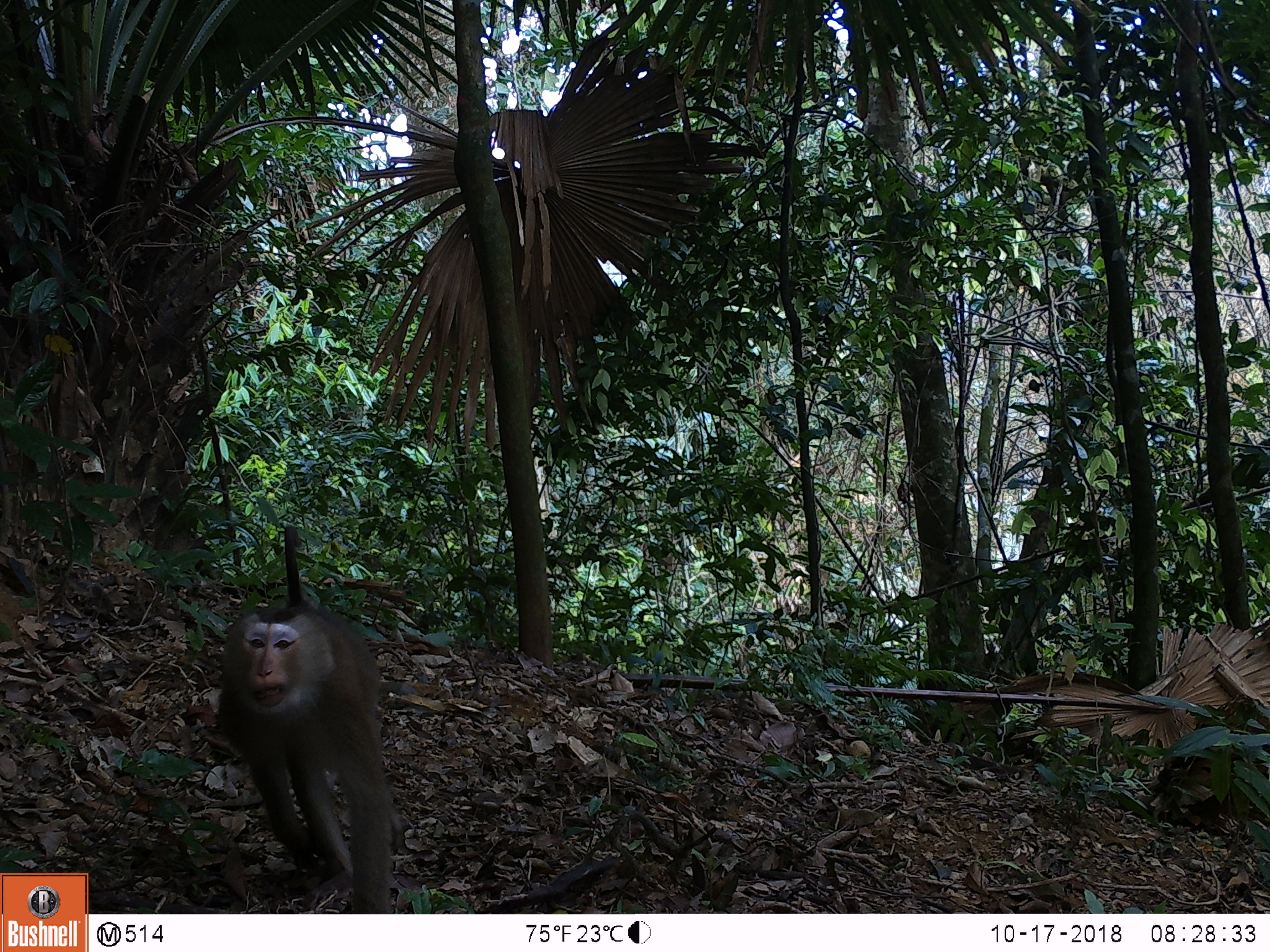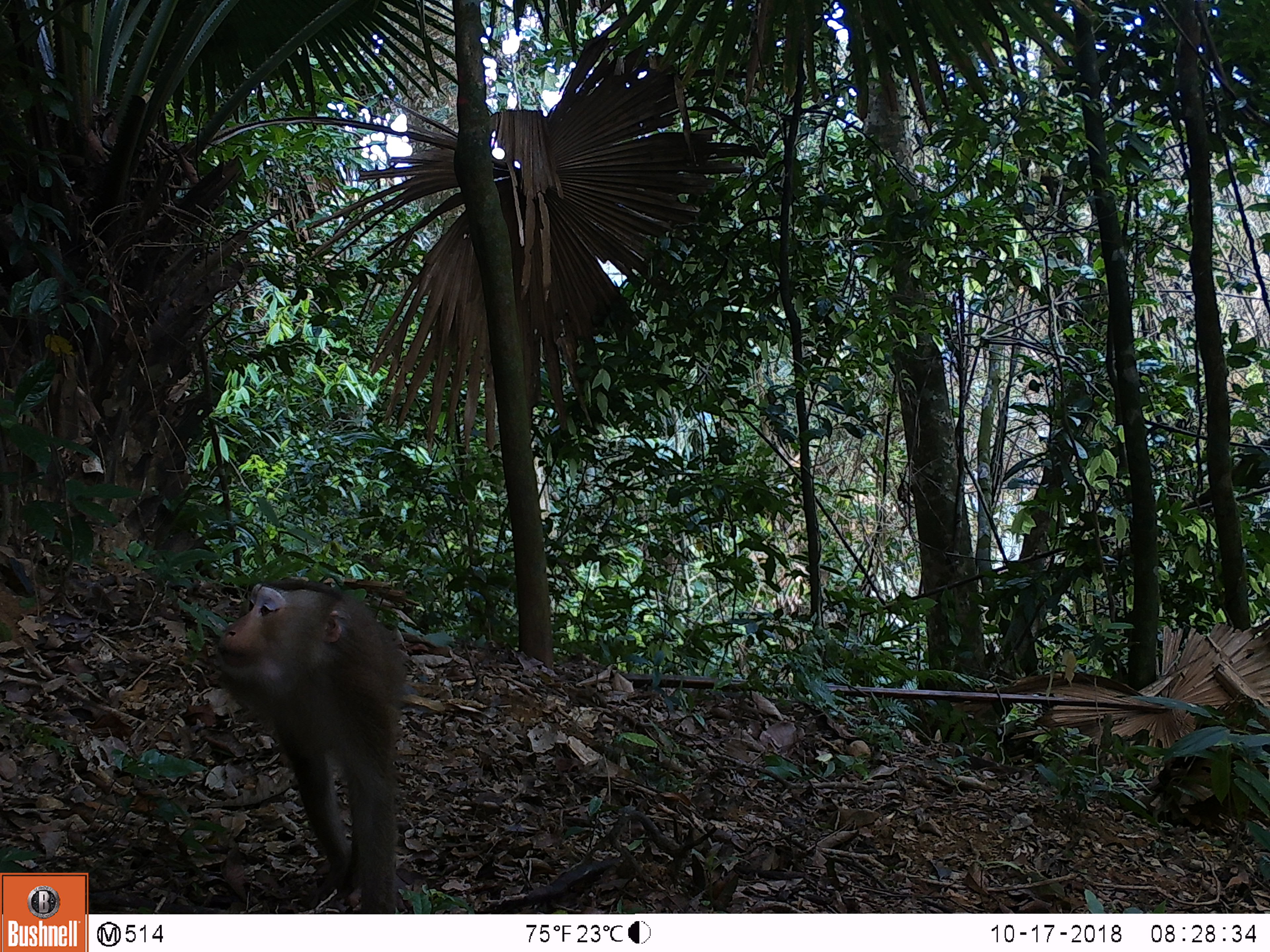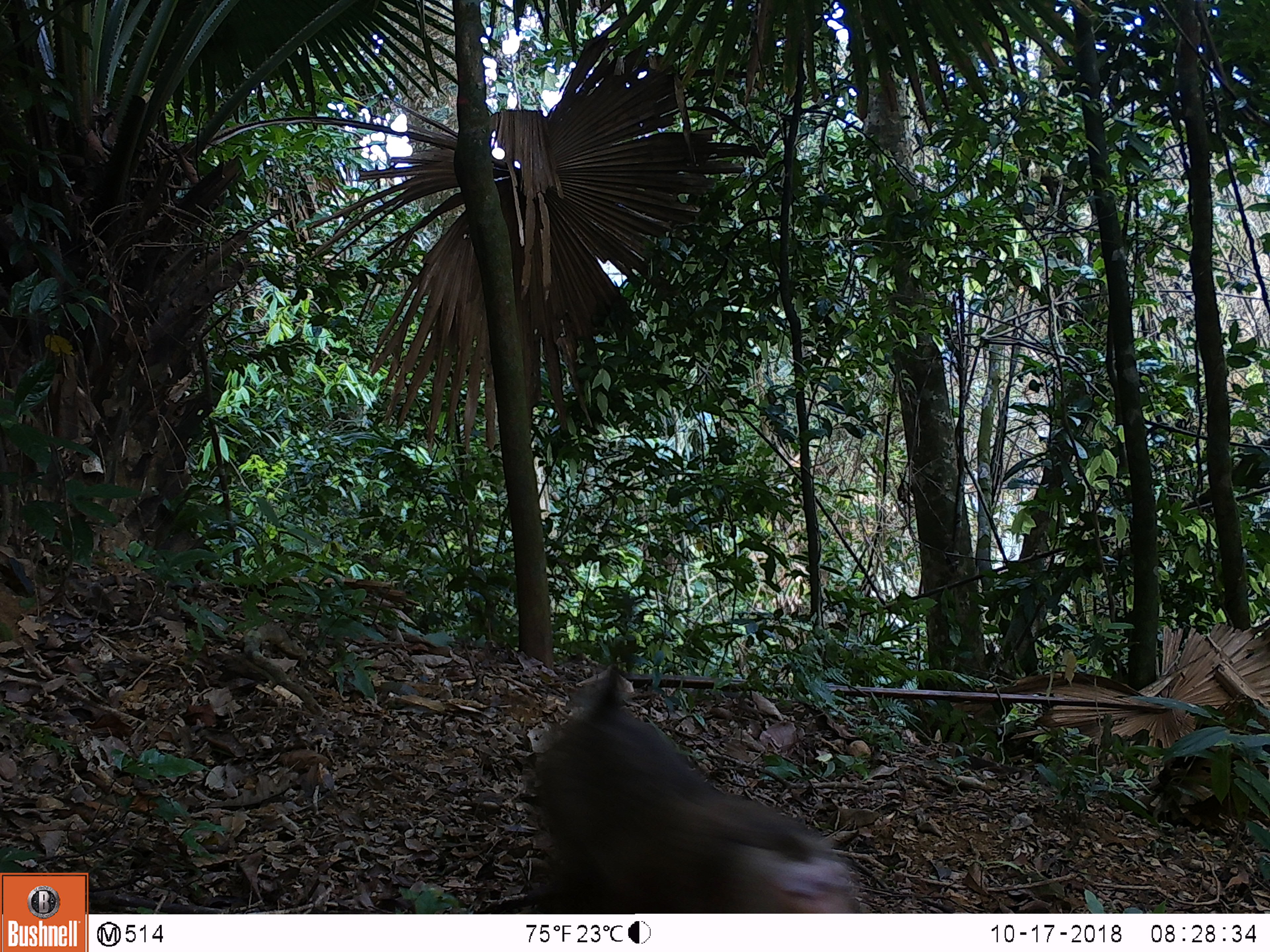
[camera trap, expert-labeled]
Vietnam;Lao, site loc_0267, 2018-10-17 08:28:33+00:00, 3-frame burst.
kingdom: Animalia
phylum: Chordata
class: Mammalia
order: Primates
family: Cercopithecidae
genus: Macaca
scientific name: Macaca nemestrina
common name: pig-tailed macaque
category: pig tailed macaque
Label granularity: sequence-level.